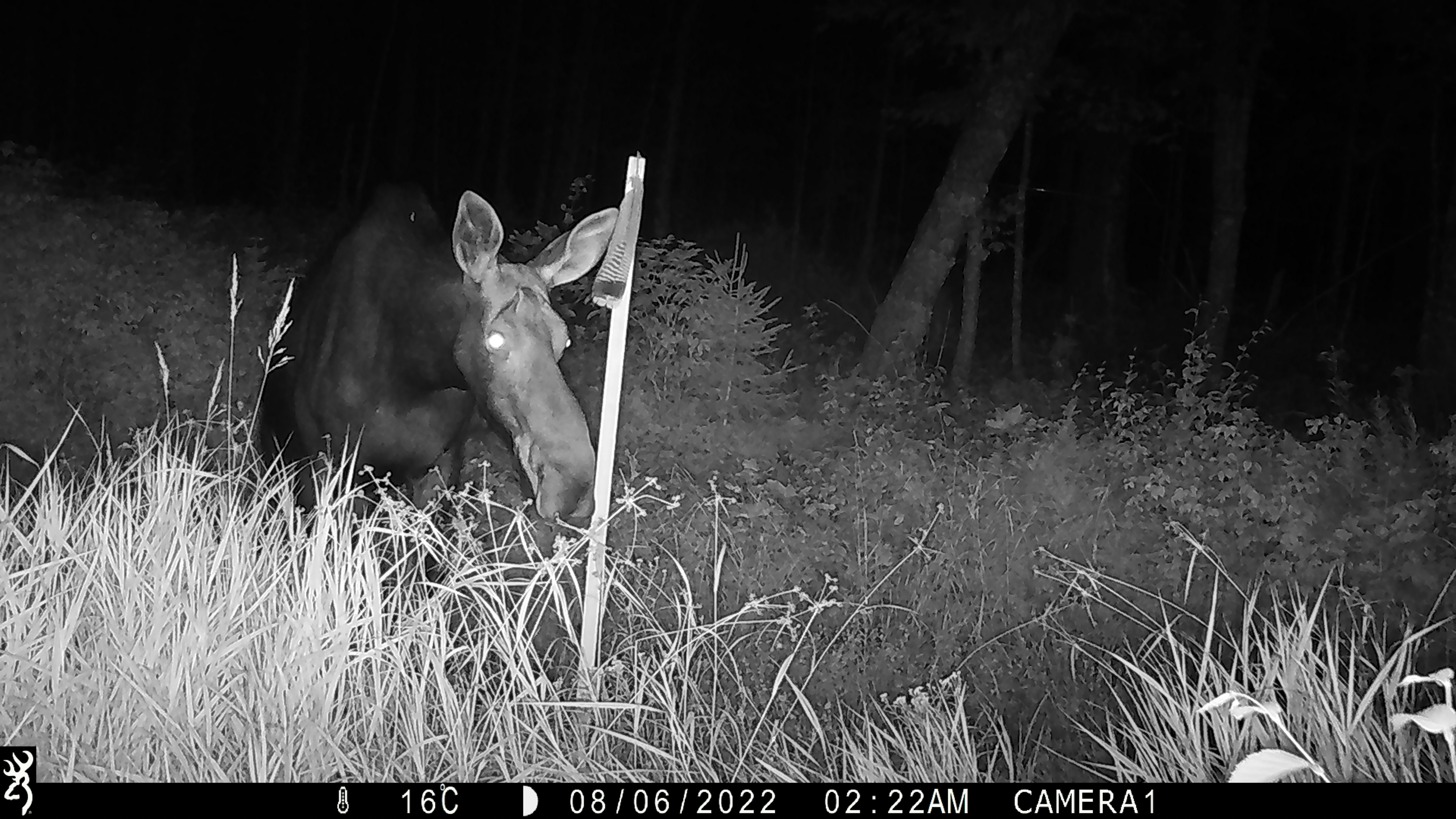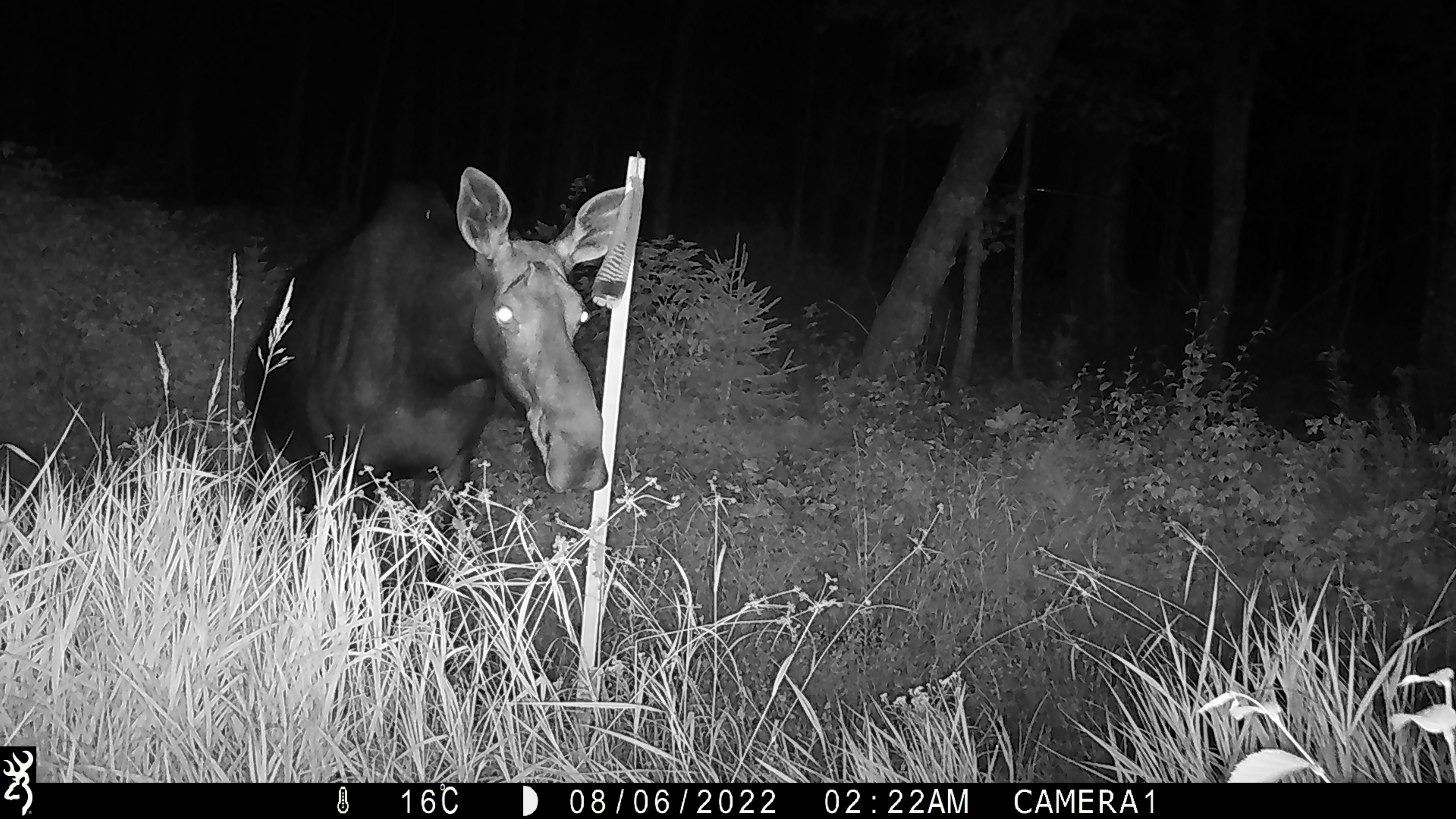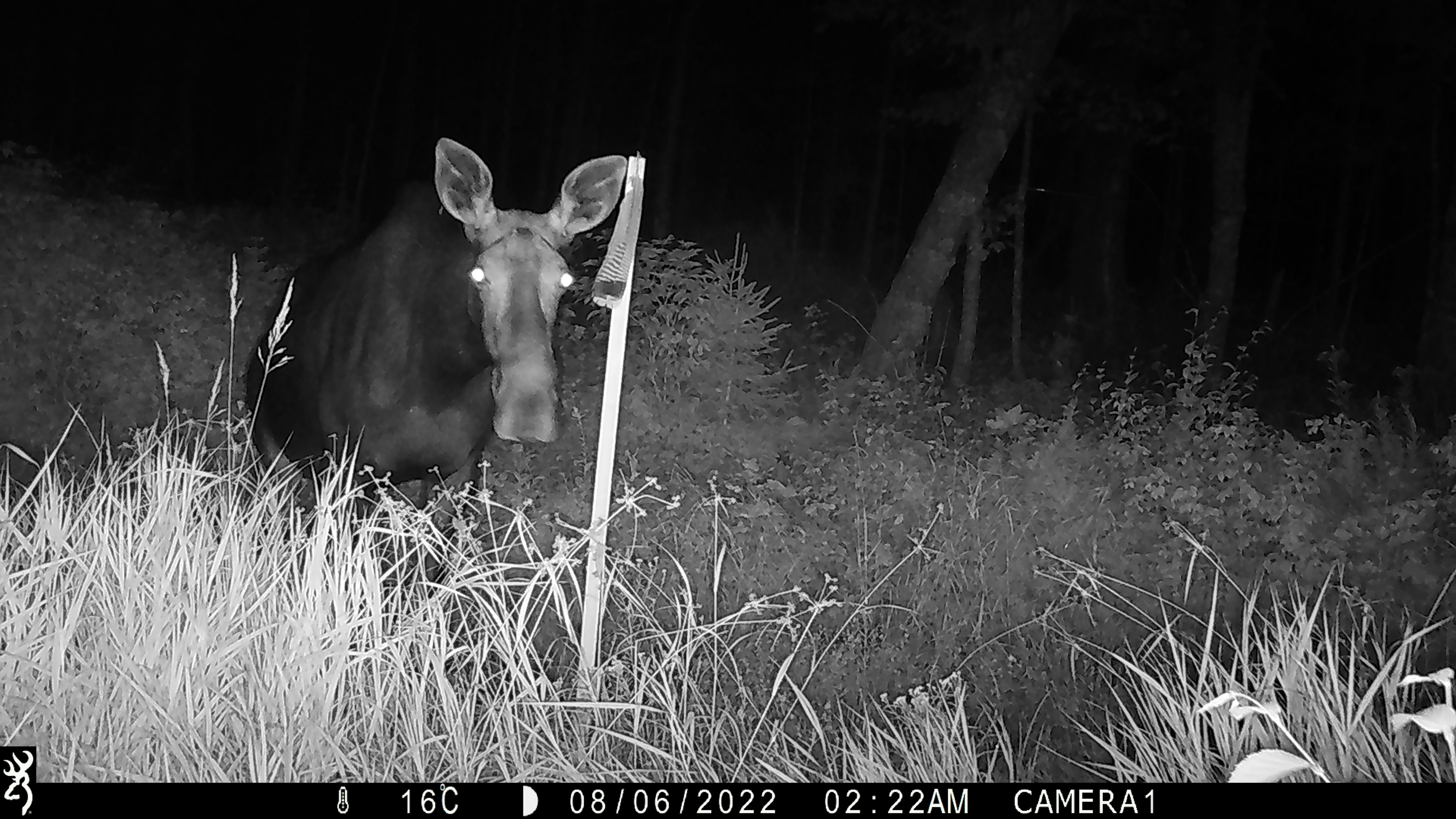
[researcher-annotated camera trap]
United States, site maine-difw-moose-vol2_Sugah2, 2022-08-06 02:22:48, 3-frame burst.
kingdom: Animalia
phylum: Chordata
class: Mammalia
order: Artiodactyla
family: Cervidae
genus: Alces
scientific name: Alces alces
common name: moose